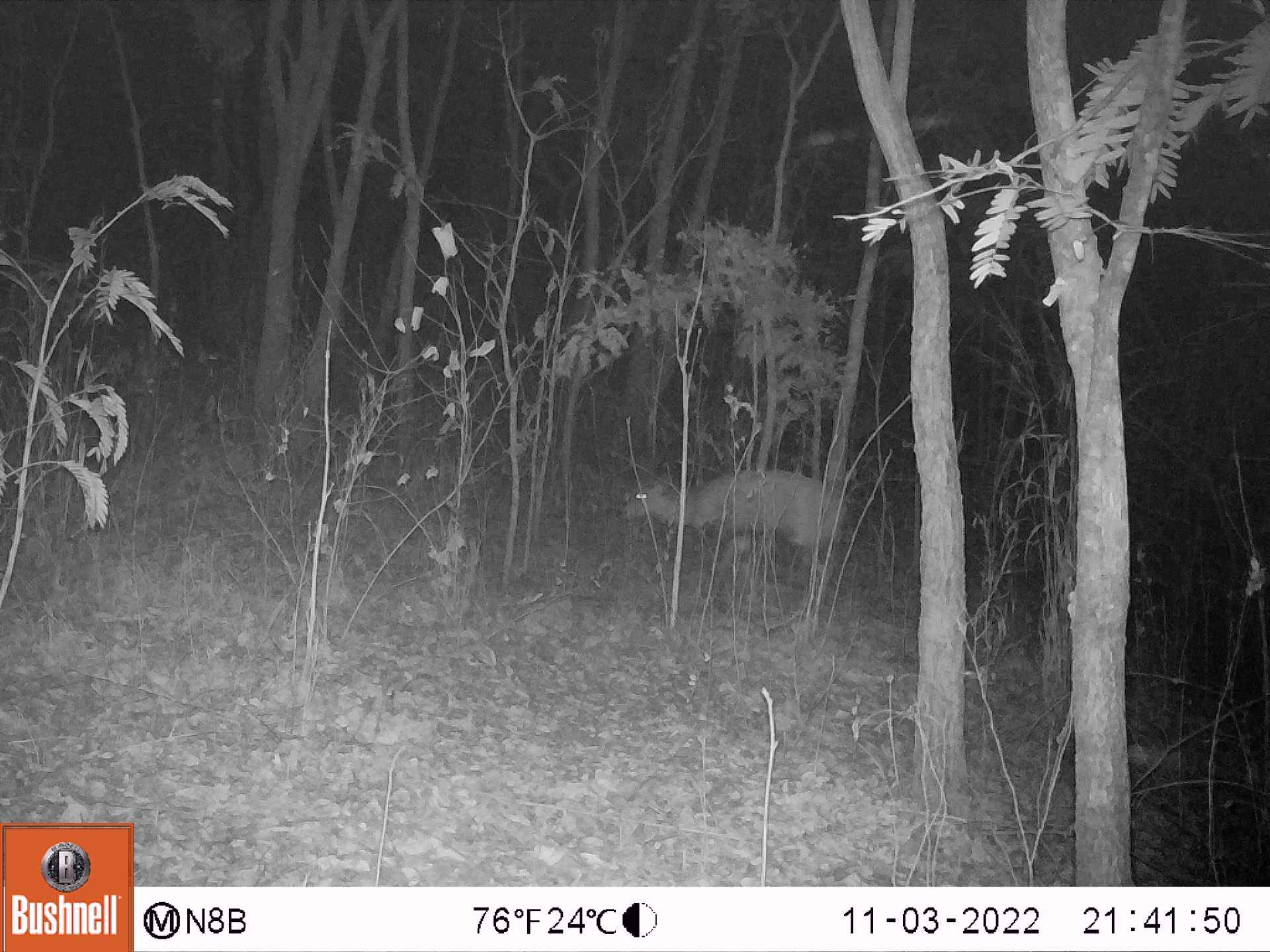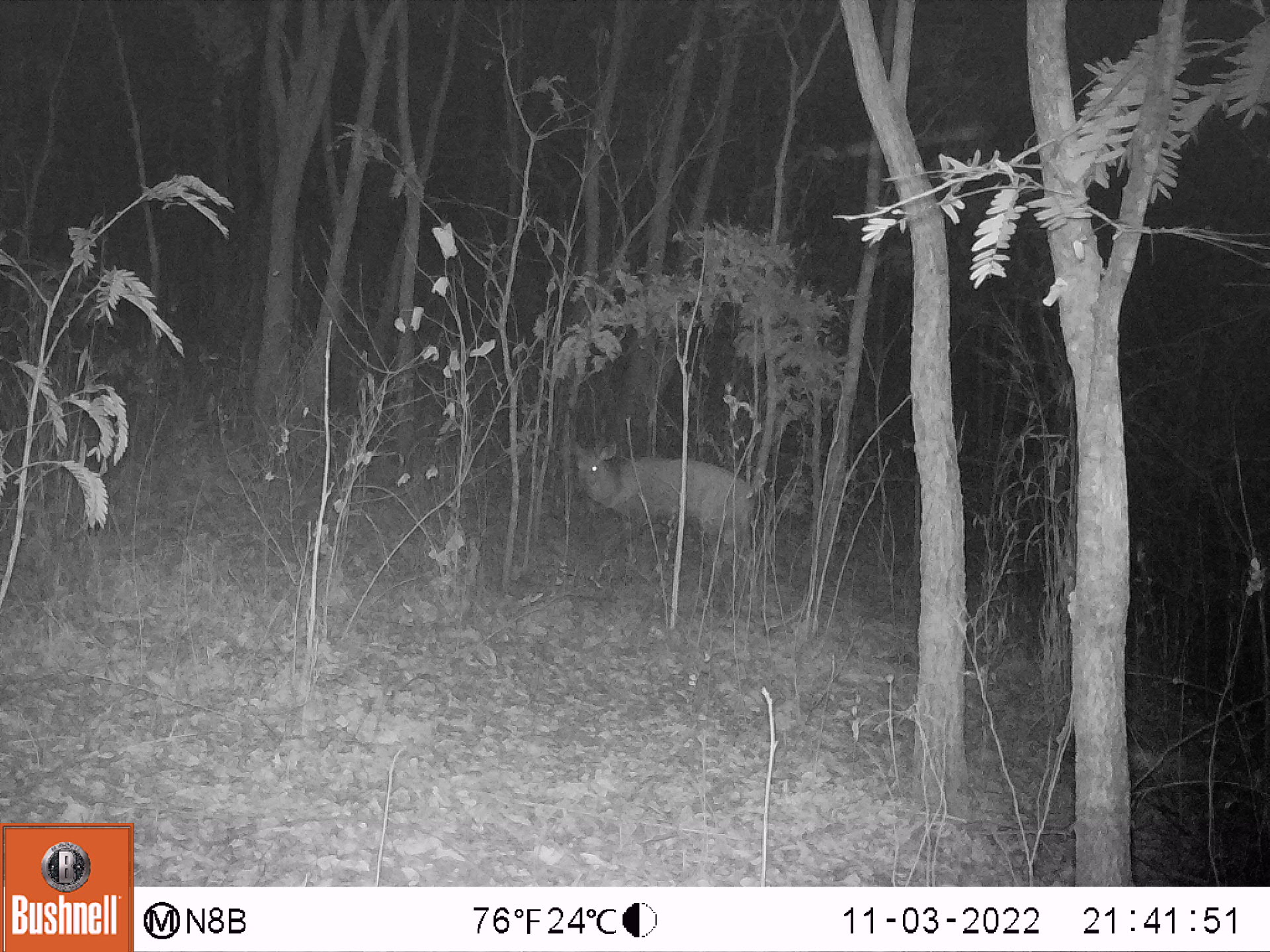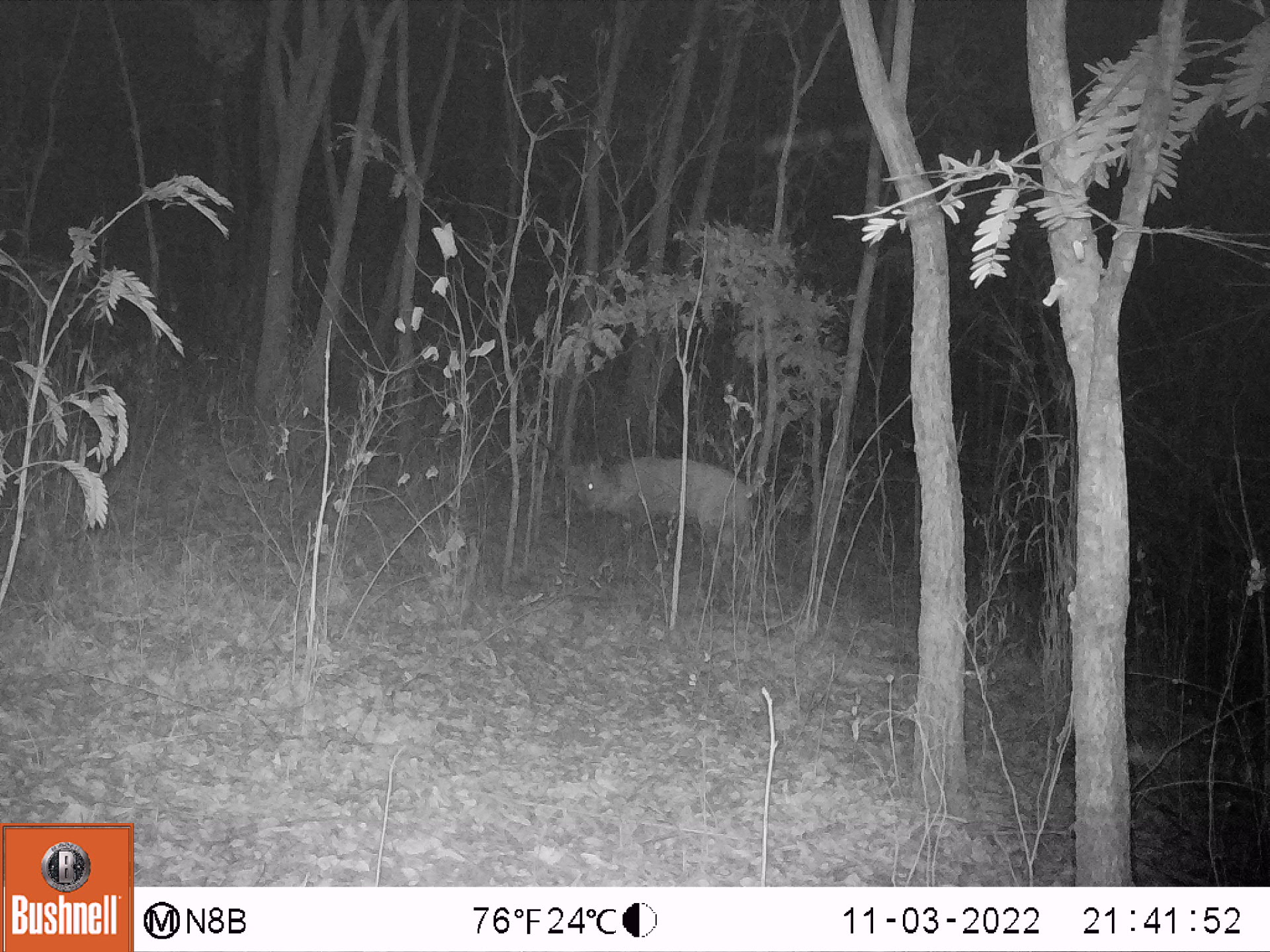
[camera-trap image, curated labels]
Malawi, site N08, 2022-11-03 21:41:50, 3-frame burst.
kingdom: Animalia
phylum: Chordata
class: Mammalia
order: Artiodactyla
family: Bovidae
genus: Tragelaphus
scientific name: Tragelaphus sylvaticus sylvaticus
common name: cape bushbuck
Cape bushbuck (Tragelaphus sylvaticus sylvaticus), count 1.